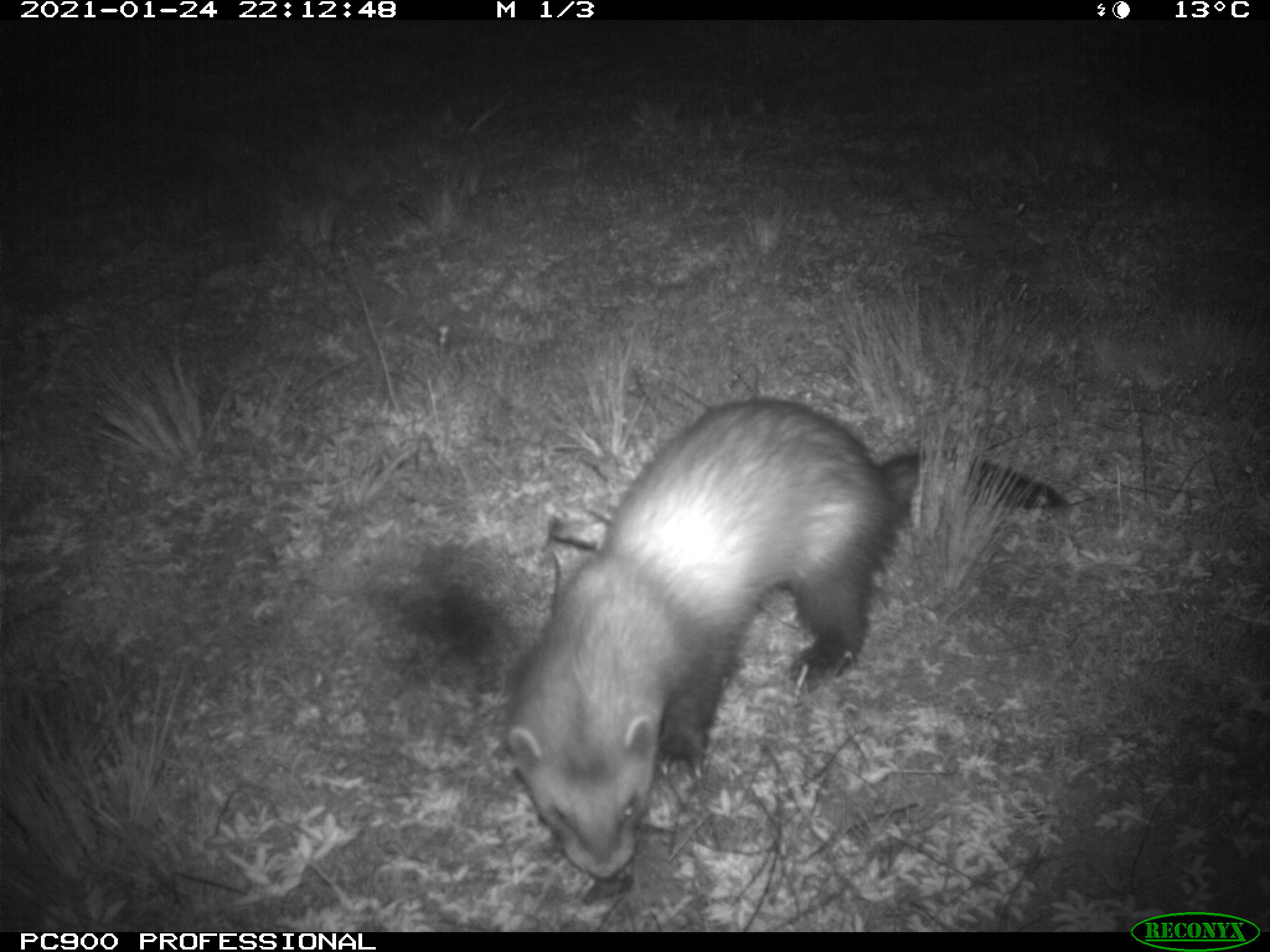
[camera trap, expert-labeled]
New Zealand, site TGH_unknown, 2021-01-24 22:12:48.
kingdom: Animalia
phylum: Chordata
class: Mammalia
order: Carnivora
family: Mustelidae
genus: Mustela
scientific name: Mustela furo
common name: ferret